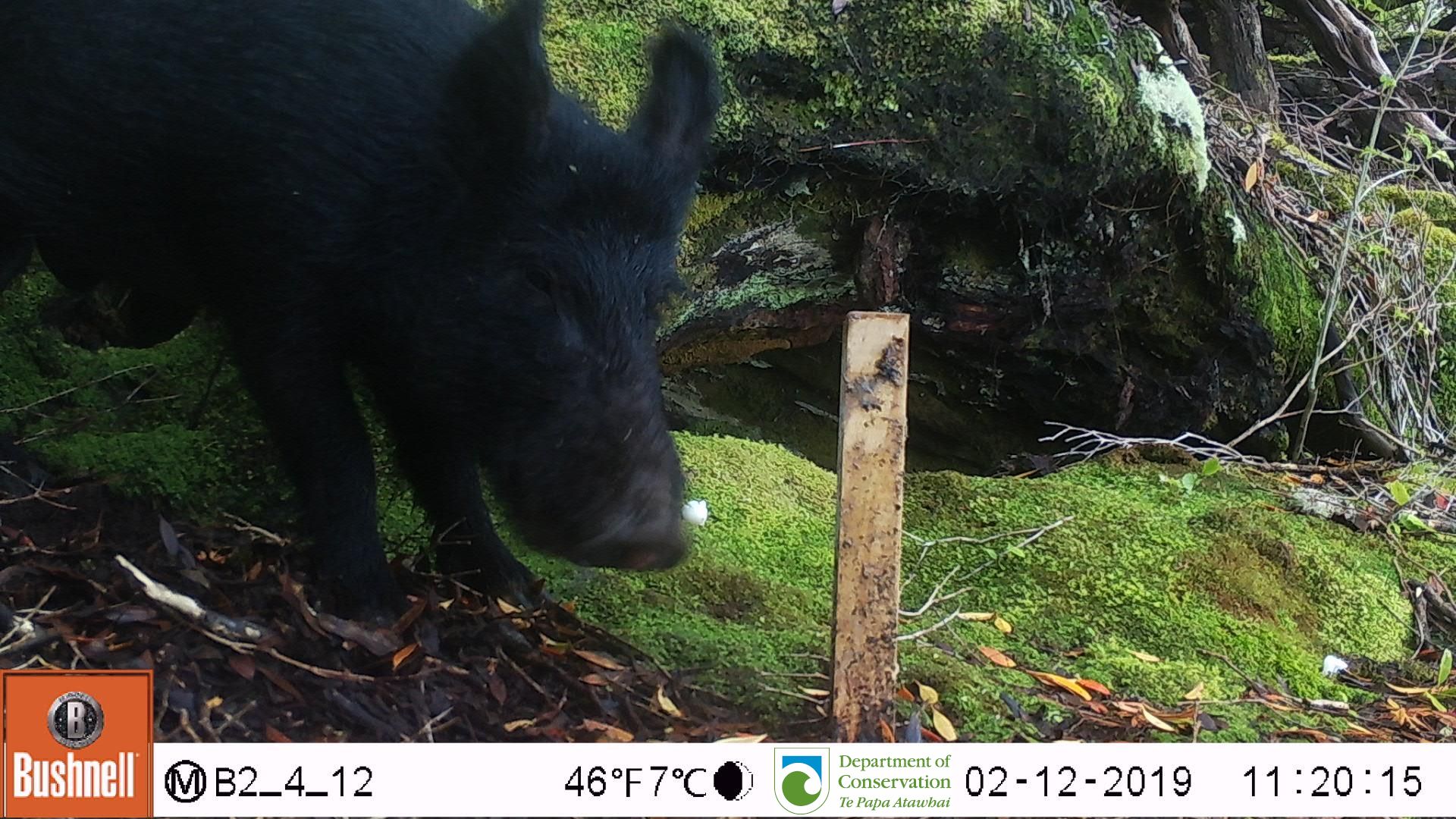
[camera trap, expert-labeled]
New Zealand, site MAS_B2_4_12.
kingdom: Animalia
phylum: Chordata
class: Mammalia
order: Artiodactyla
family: Suidae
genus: Sus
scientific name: Sus scrofa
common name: pig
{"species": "pig (Sus scrofa)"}